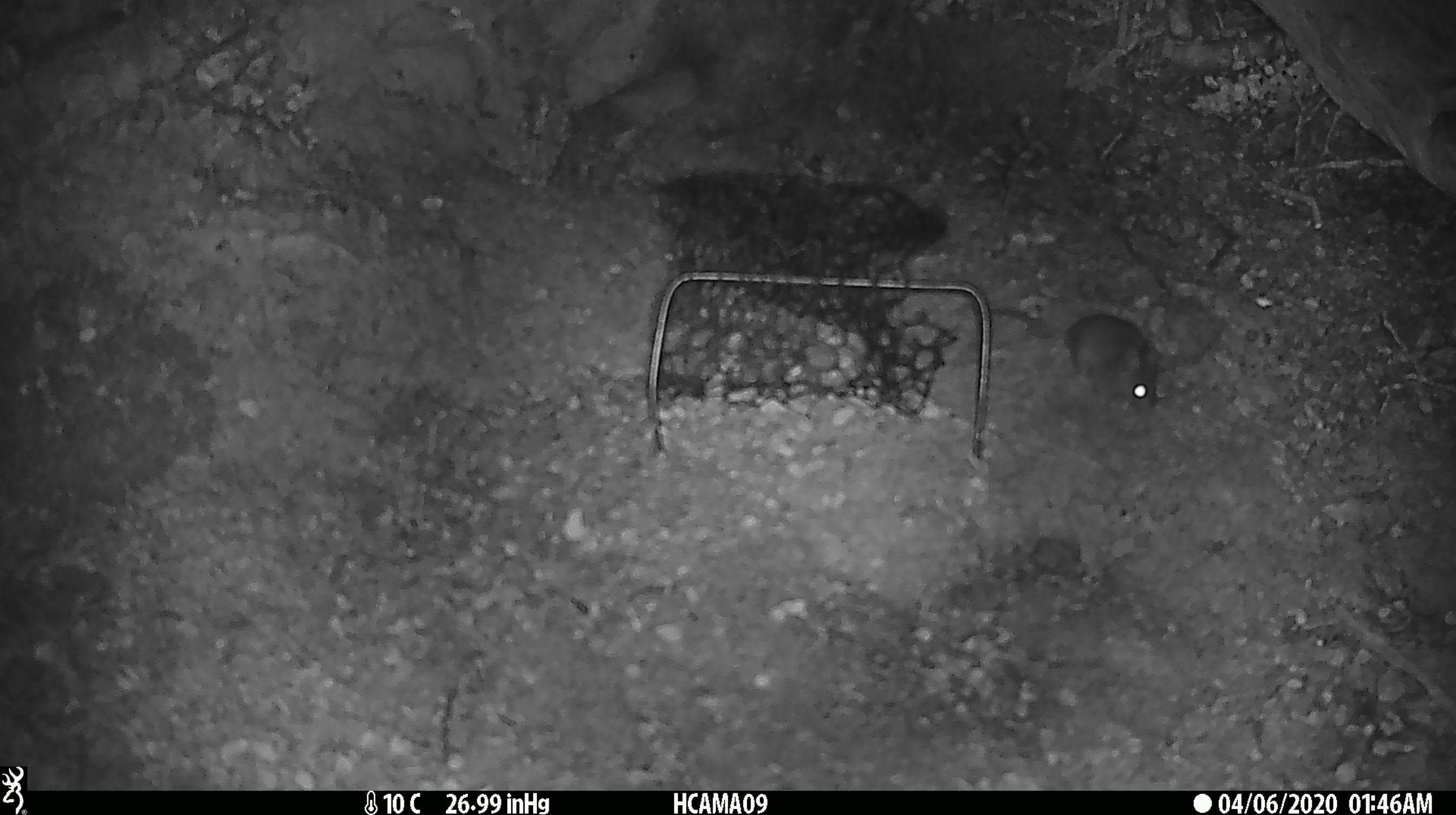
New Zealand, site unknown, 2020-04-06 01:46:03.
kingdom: Animalia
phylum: Chordata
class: Mammalia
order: Rodentia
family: Muridae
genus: Mus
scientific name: Mus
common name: mouse